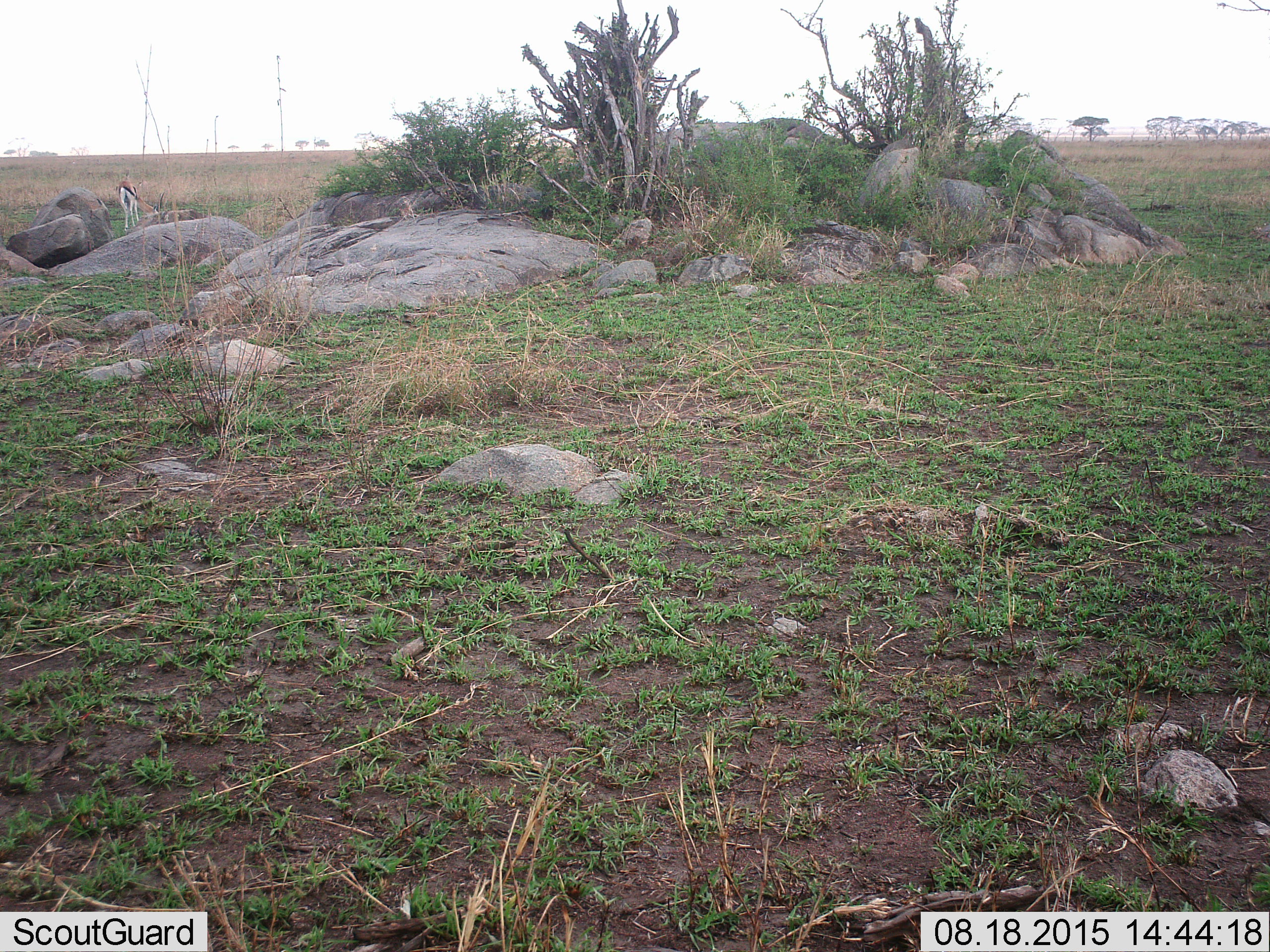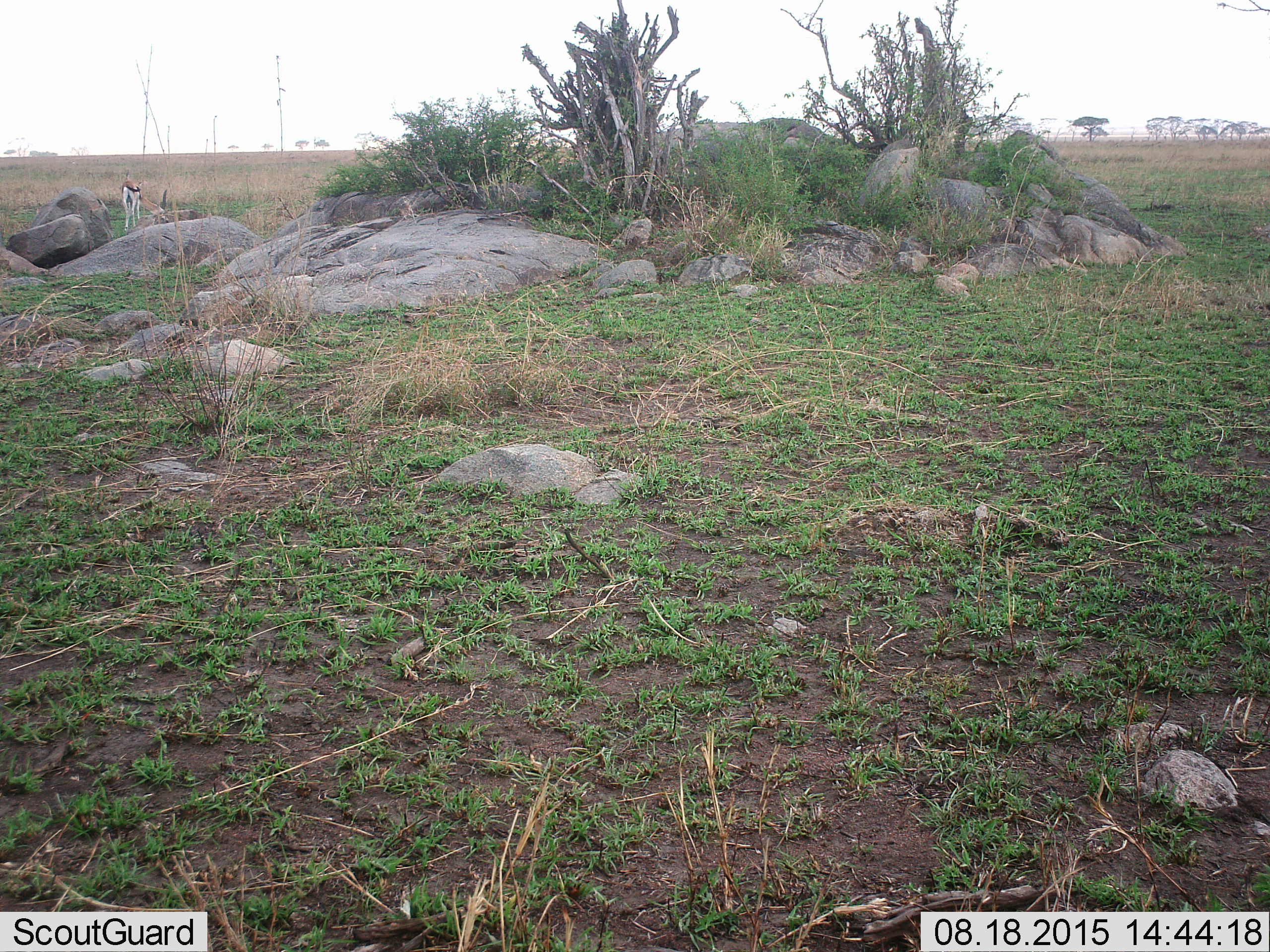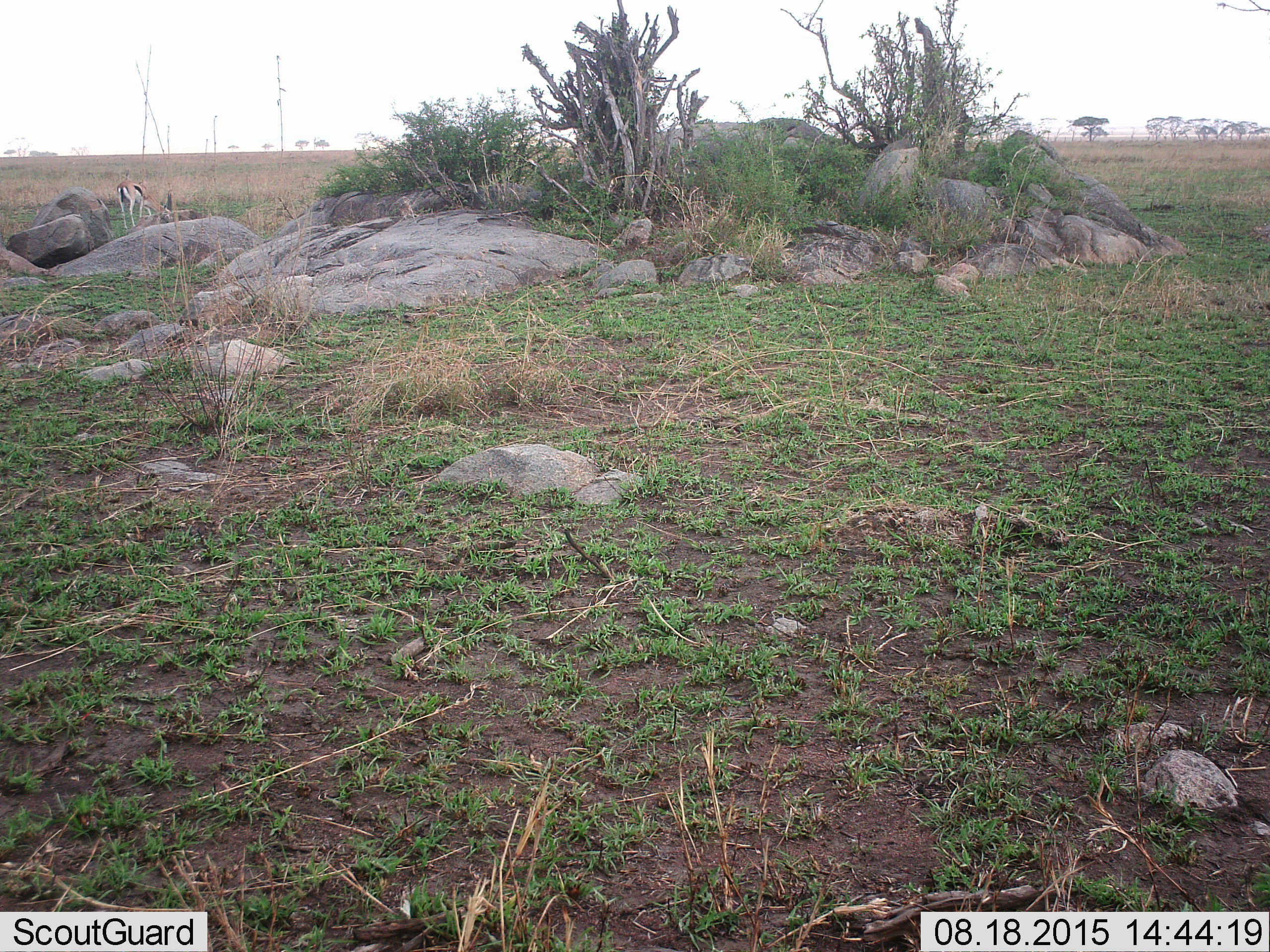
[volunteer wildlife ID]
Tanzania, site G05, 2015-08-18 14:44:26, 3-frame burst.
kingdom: Animalia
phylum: Chordata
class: Mammalia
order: Artiodactyla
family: Bovidae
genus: Eudorcas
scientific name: Eudorcas thomsonii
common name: thomson's gazelle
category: gazellethomsons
Gazellethomsons (thomson's gazelle) (Eudorcas thomsonii), count 1. Behavior (volunteer vote fractions): standing 69%, resting 15%, moving 8%, interacting 0%. Young present (vote fraction): 0%. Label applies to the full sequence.